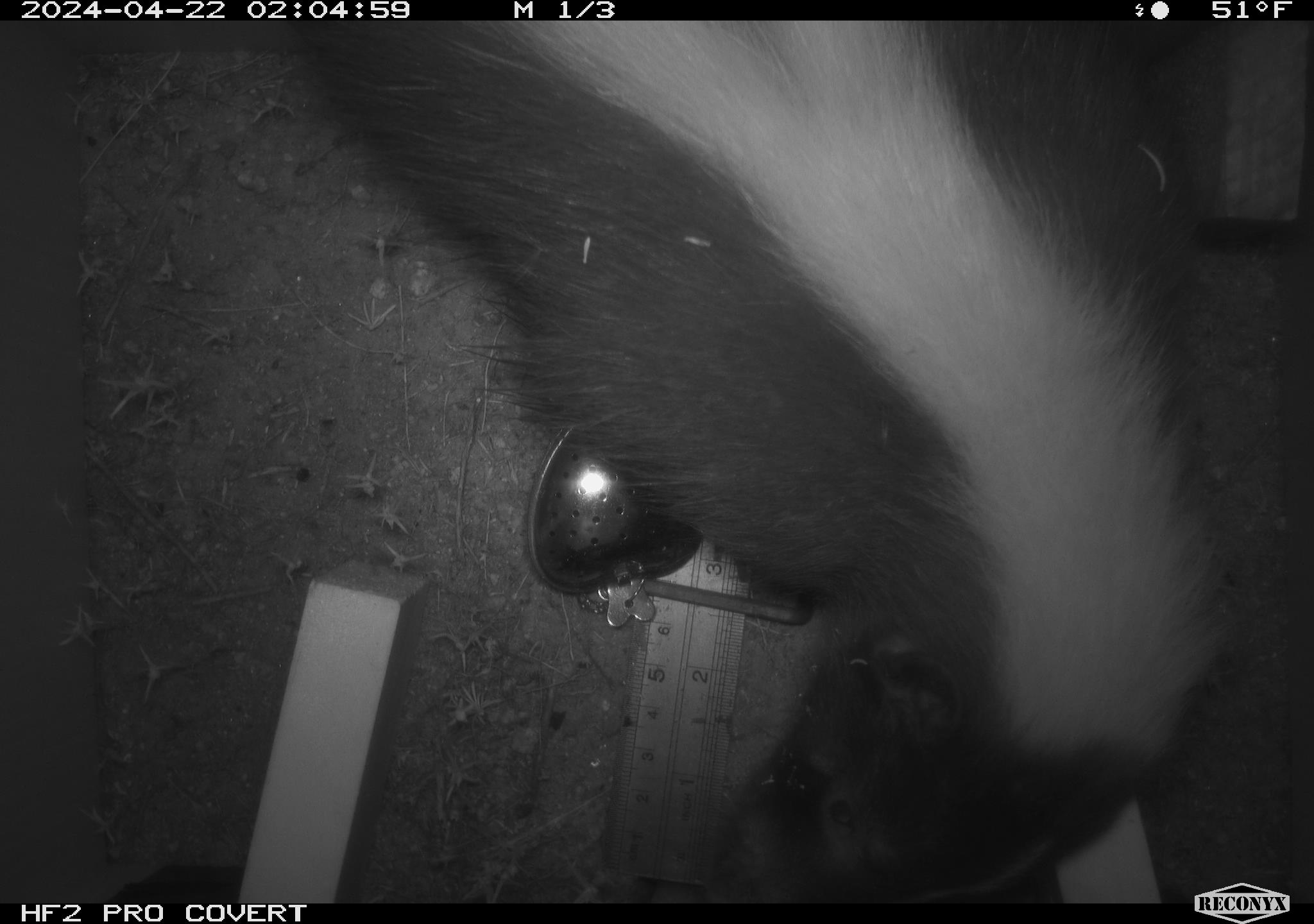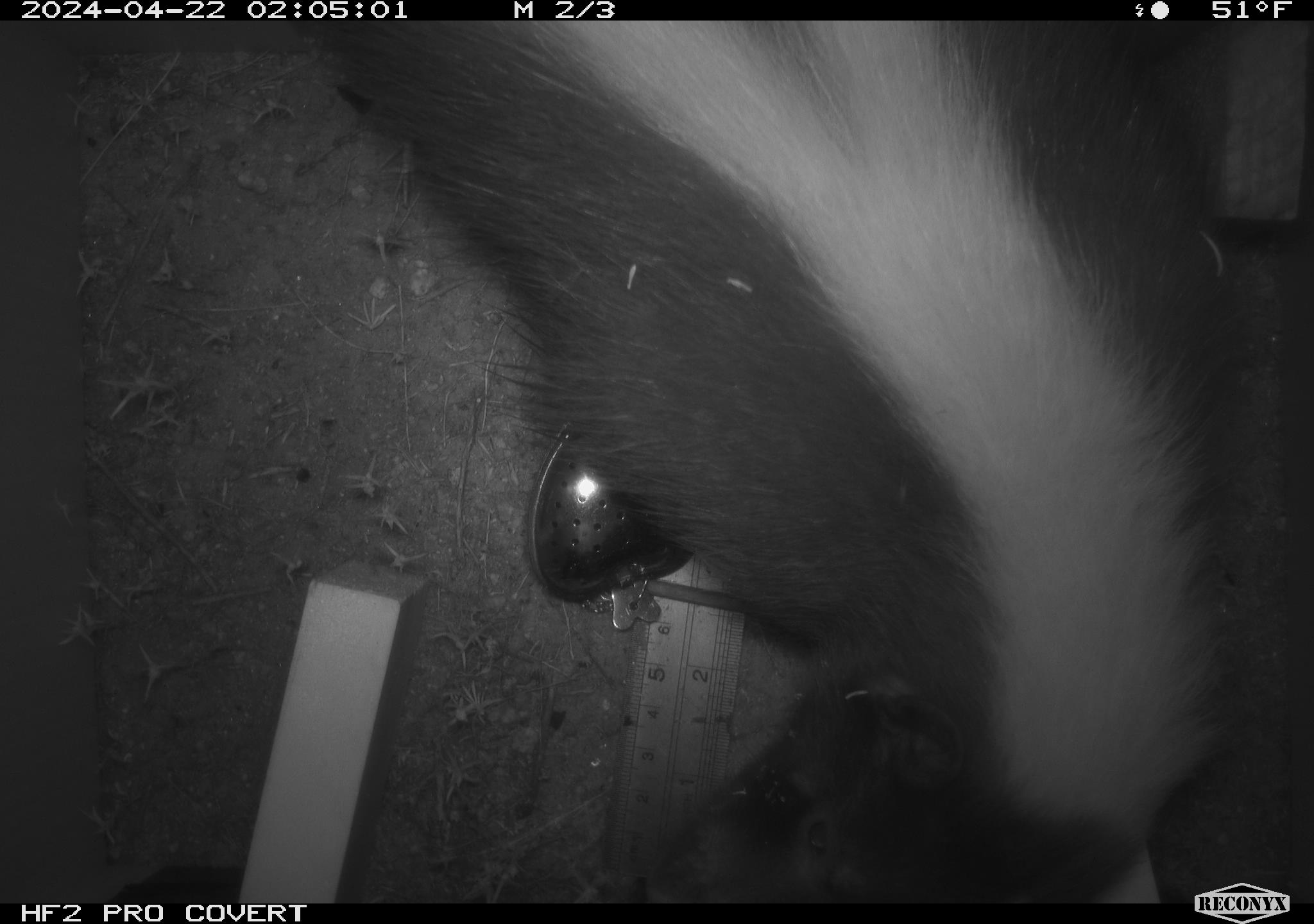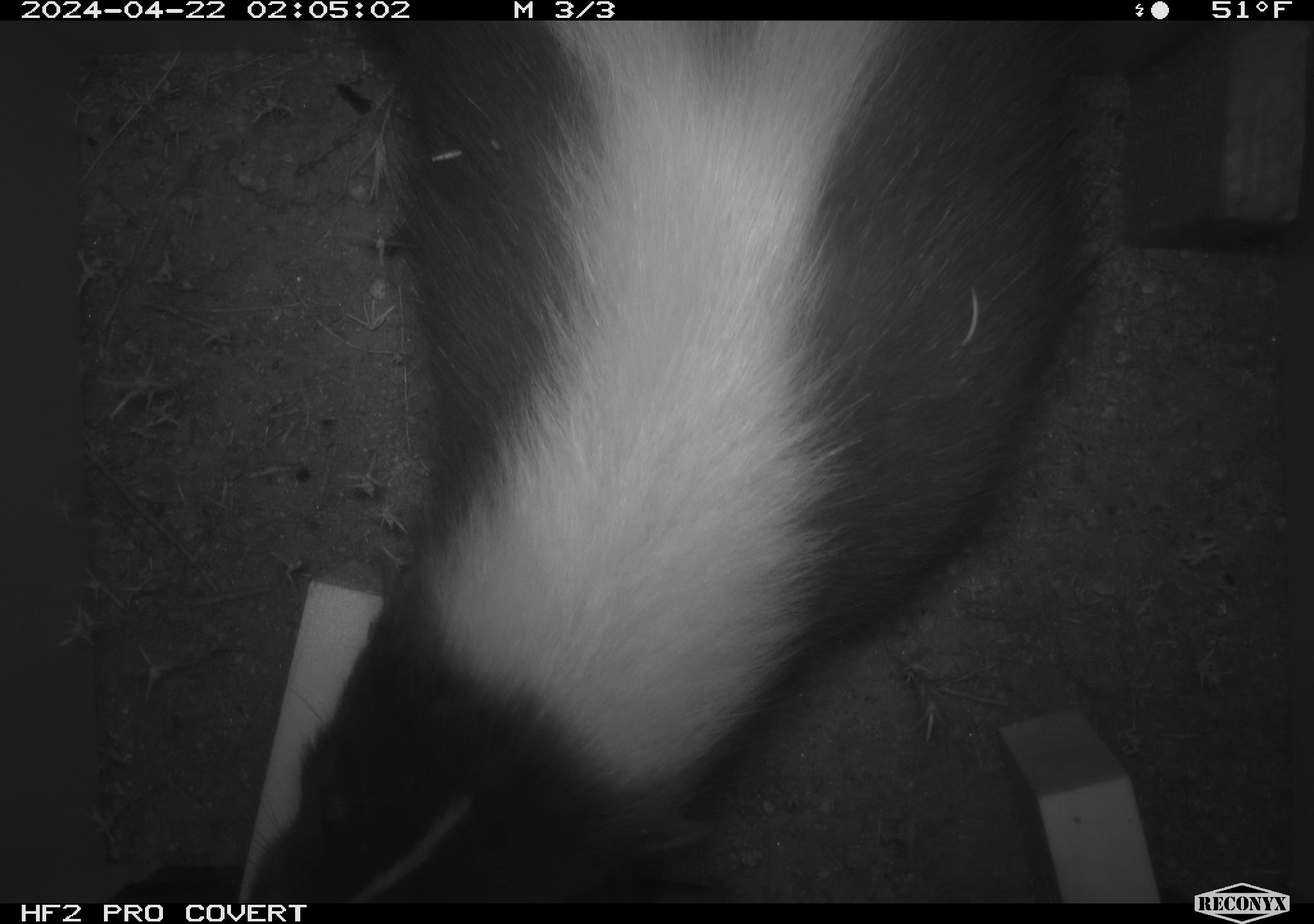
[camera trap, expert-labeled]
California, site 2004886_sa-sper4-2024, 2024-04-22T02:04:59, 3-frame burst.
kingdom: Animalia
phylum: Chordata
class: Mammalia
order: Carnivora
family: Mephitidae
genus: Mephitis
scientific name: Mephitis mephitis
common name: striped skunk